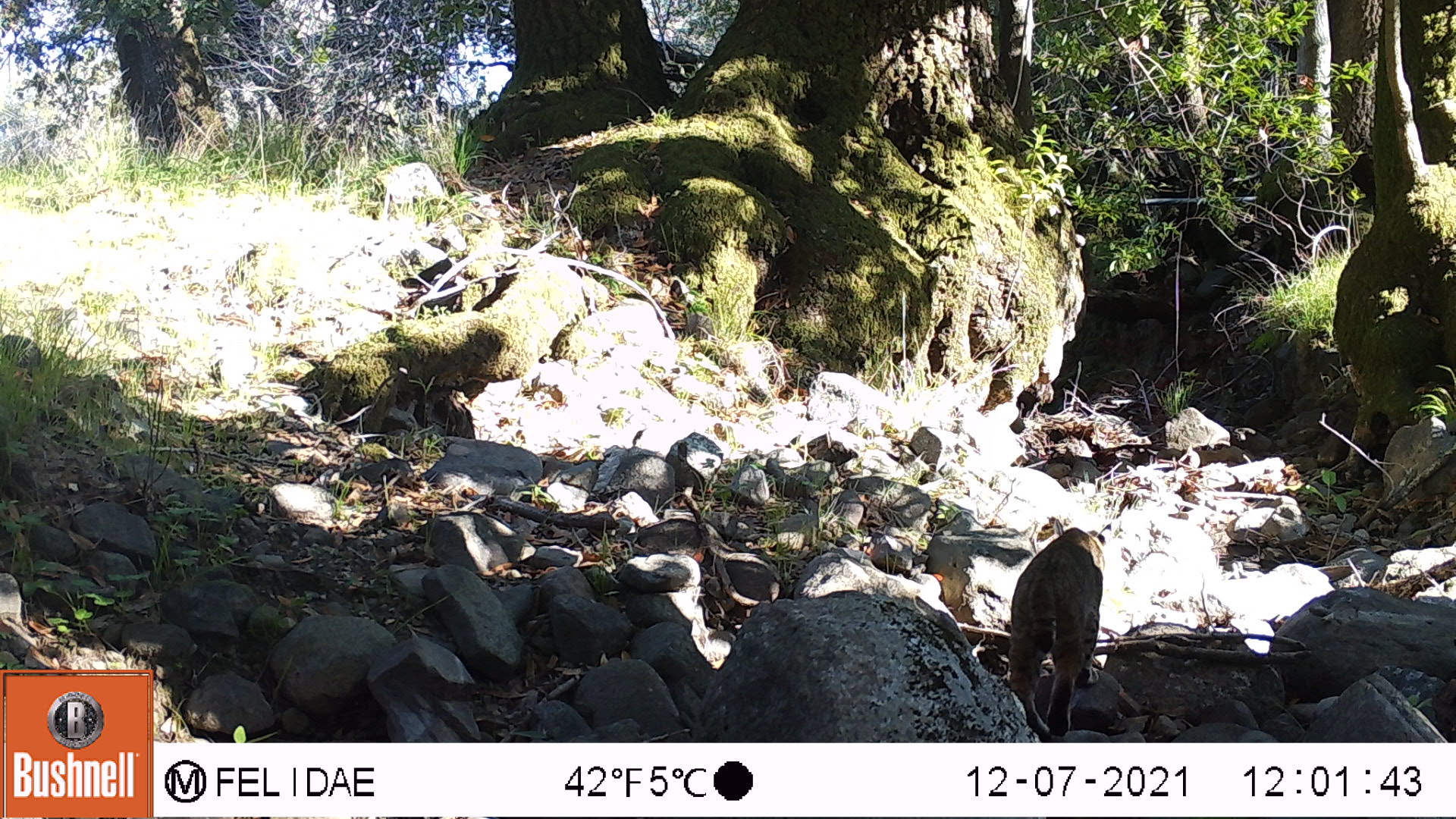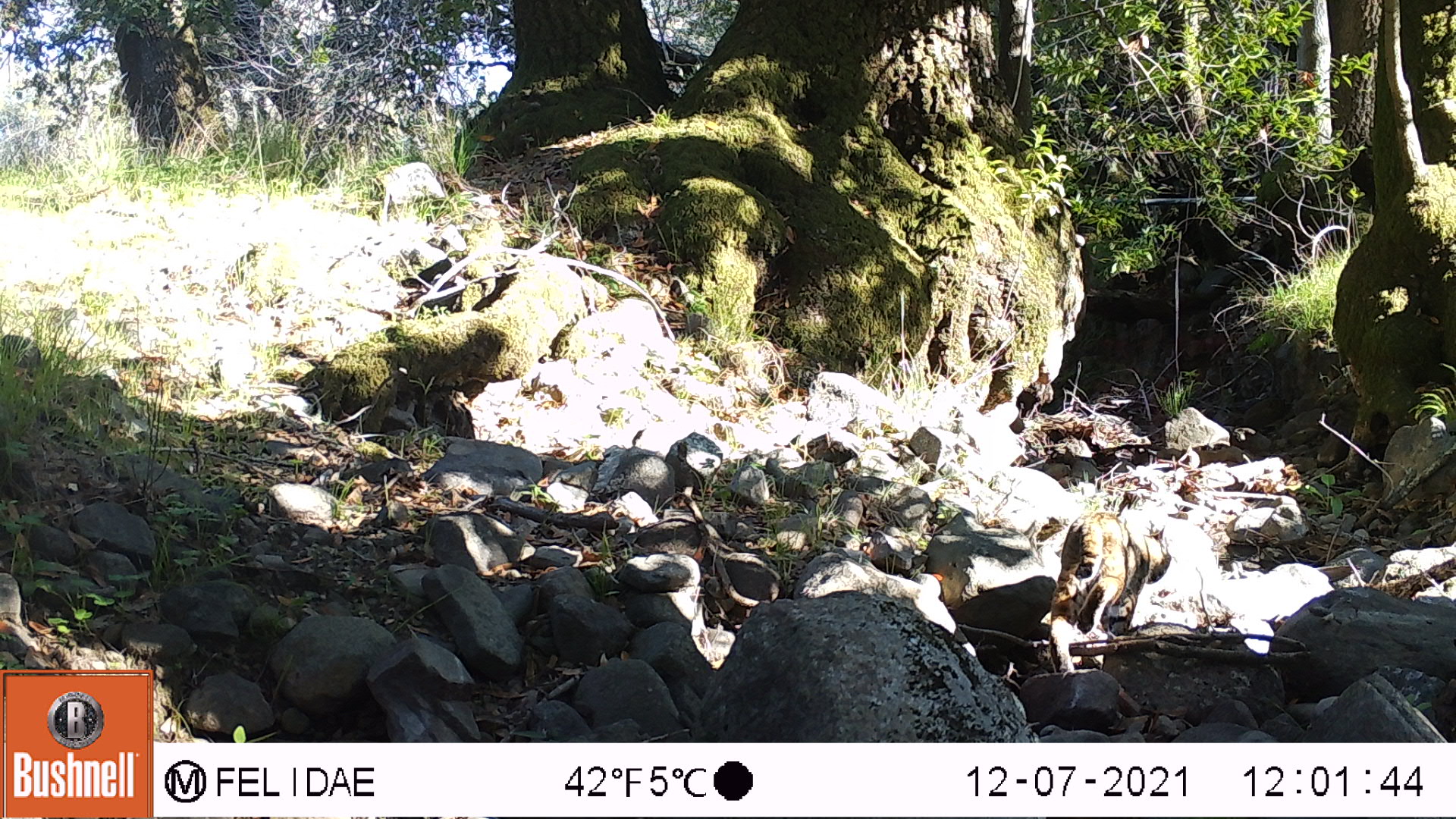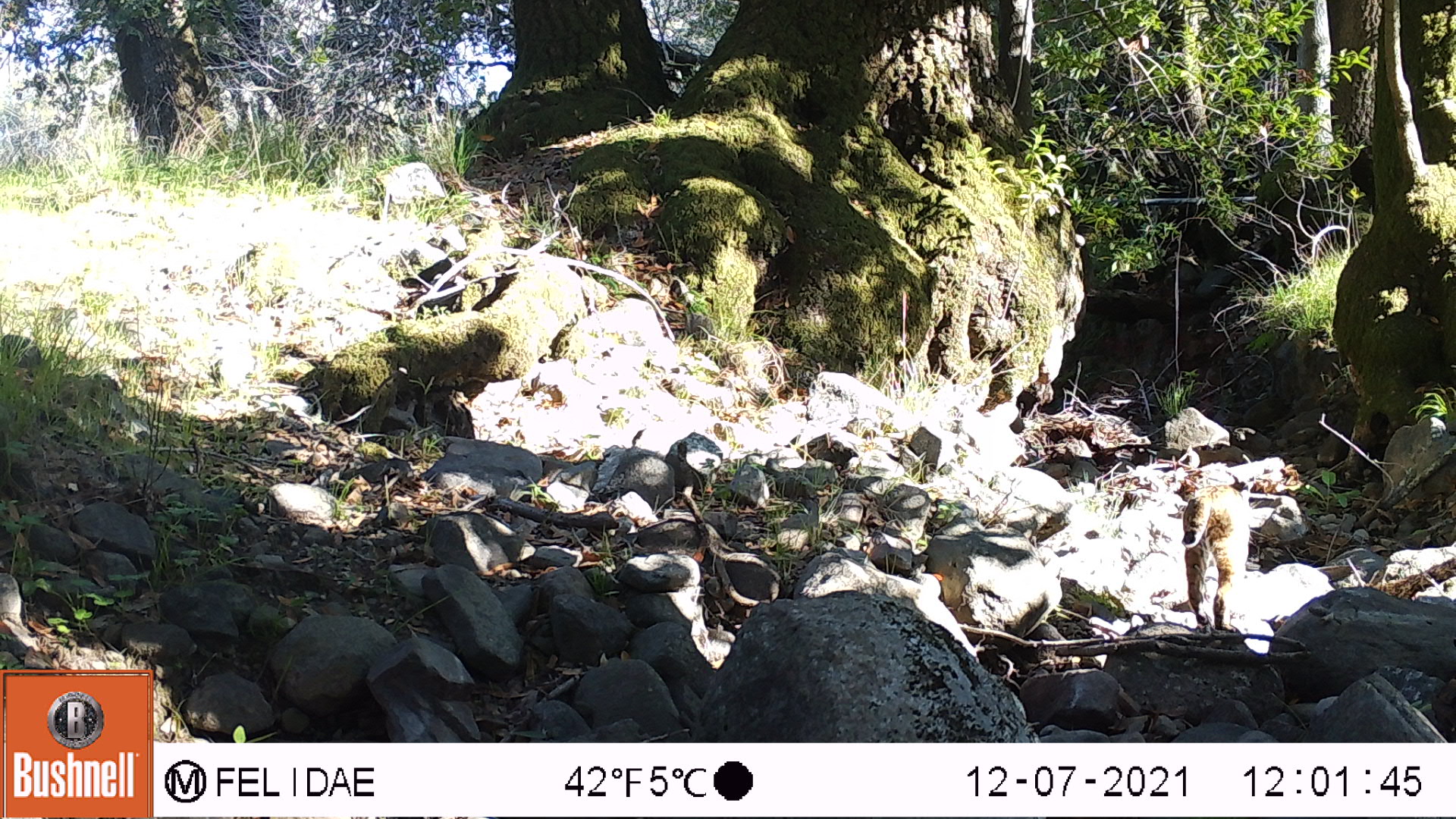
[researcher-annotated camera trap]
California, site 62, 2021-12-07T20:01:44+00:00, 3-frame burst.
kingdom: Animalia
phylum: Chordata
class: Mammalia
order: Carnivora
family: Felidae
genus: Lynx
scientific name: Lynx rufus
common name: bobcat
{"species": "bobcat (Lynx rufus)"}